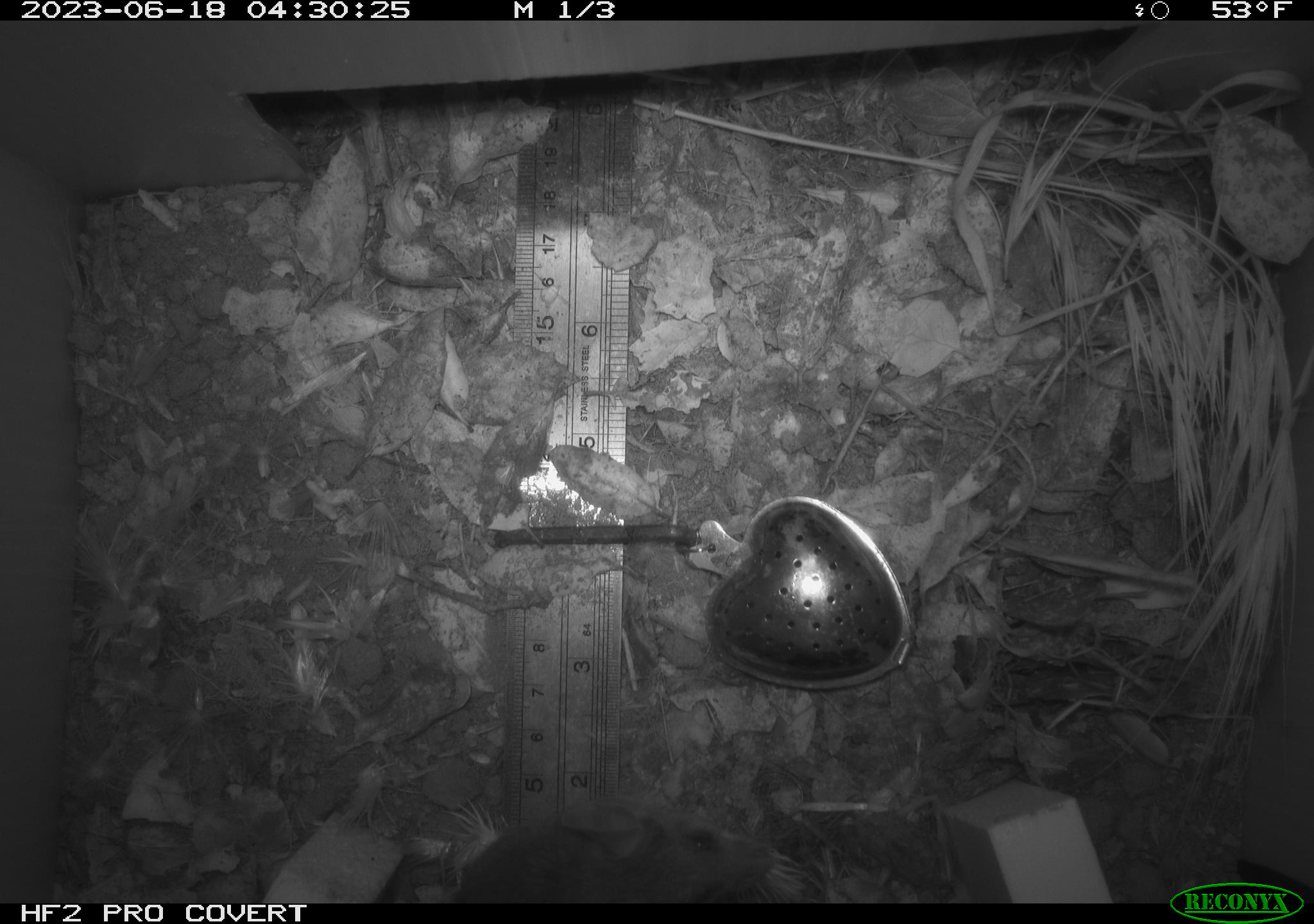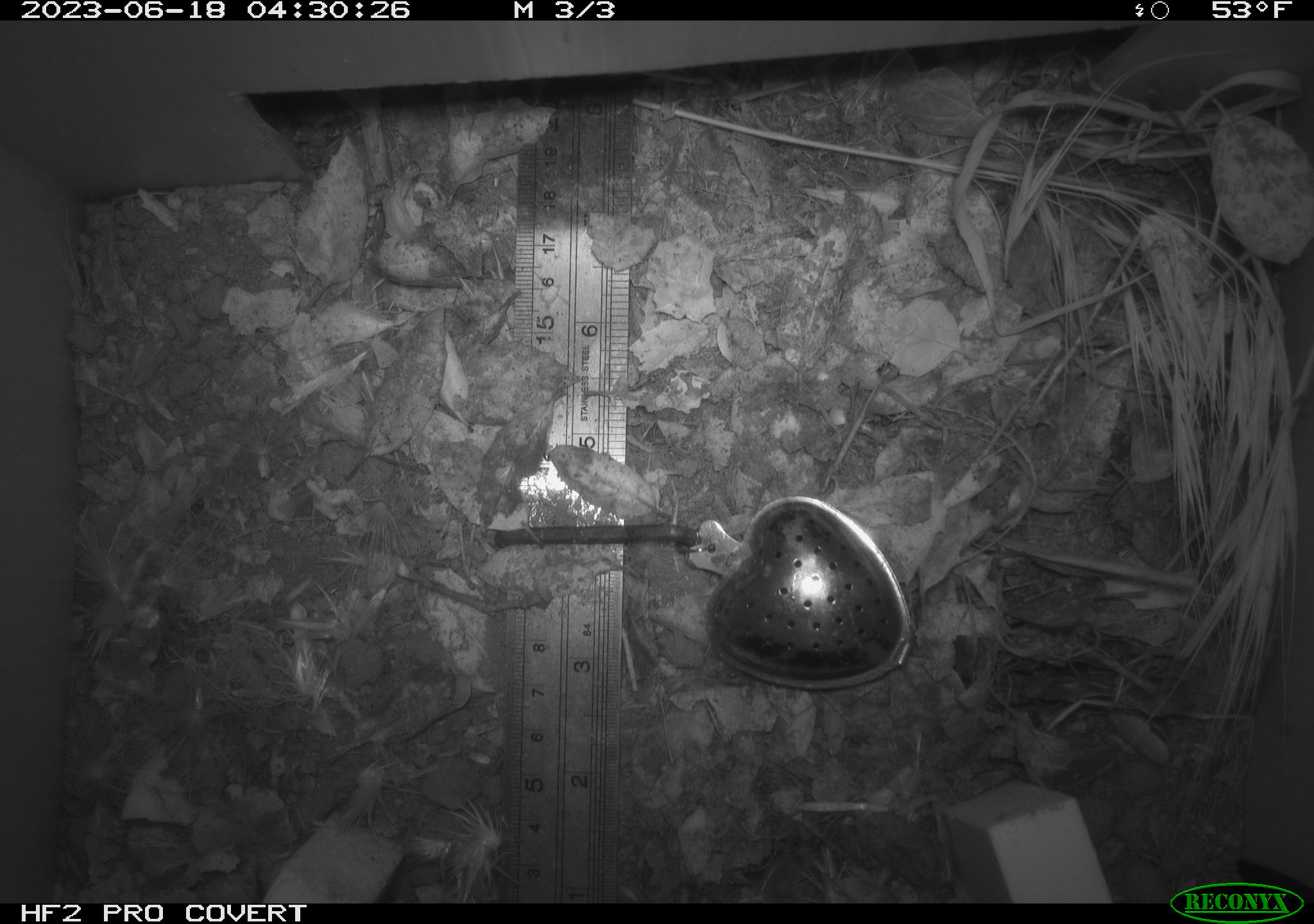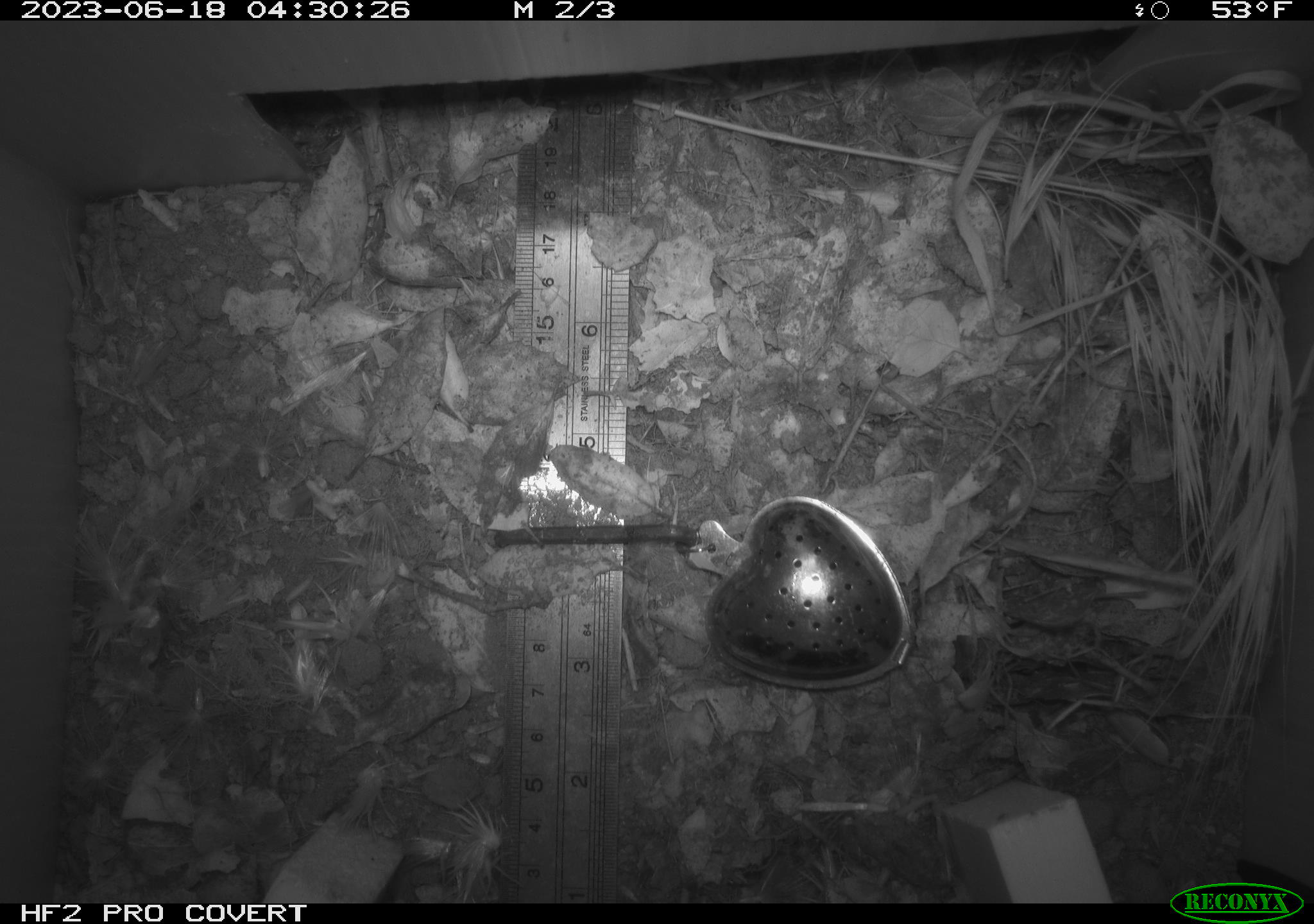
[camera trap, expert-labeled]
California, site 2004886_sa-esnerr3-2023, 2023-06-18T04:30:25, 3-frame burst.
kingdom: Animalia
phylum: Chordata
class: Mammalia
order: Rodentia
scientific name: Rodentia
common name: mouse species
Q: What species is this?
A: Mouse species (Rodentia).